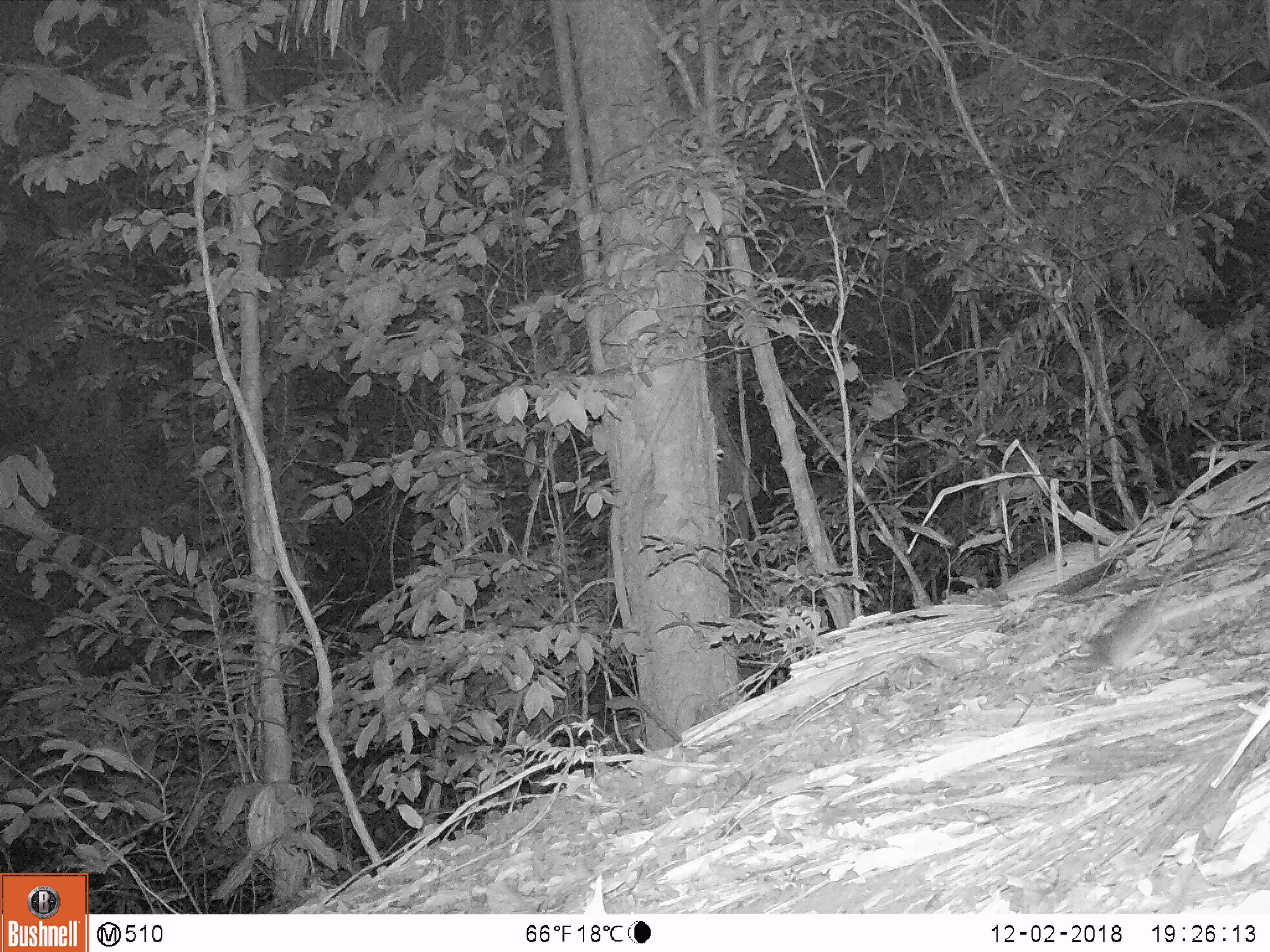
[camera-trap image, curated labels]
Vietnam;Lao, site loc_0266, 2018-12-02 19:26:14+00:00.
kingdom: Animalia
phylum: Chordata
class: Mammalia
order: Rodentia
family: Muridae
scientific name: Muridae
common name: old-world mice and rats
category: unidentified murid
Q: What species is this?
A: Unidentified murid (old-world mice and rats) (Muridae).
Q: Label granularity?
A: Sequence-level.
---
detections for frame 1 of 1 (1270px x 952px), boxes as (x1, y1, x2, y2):
unidentified murid: (1039, 531, 1242, 697)